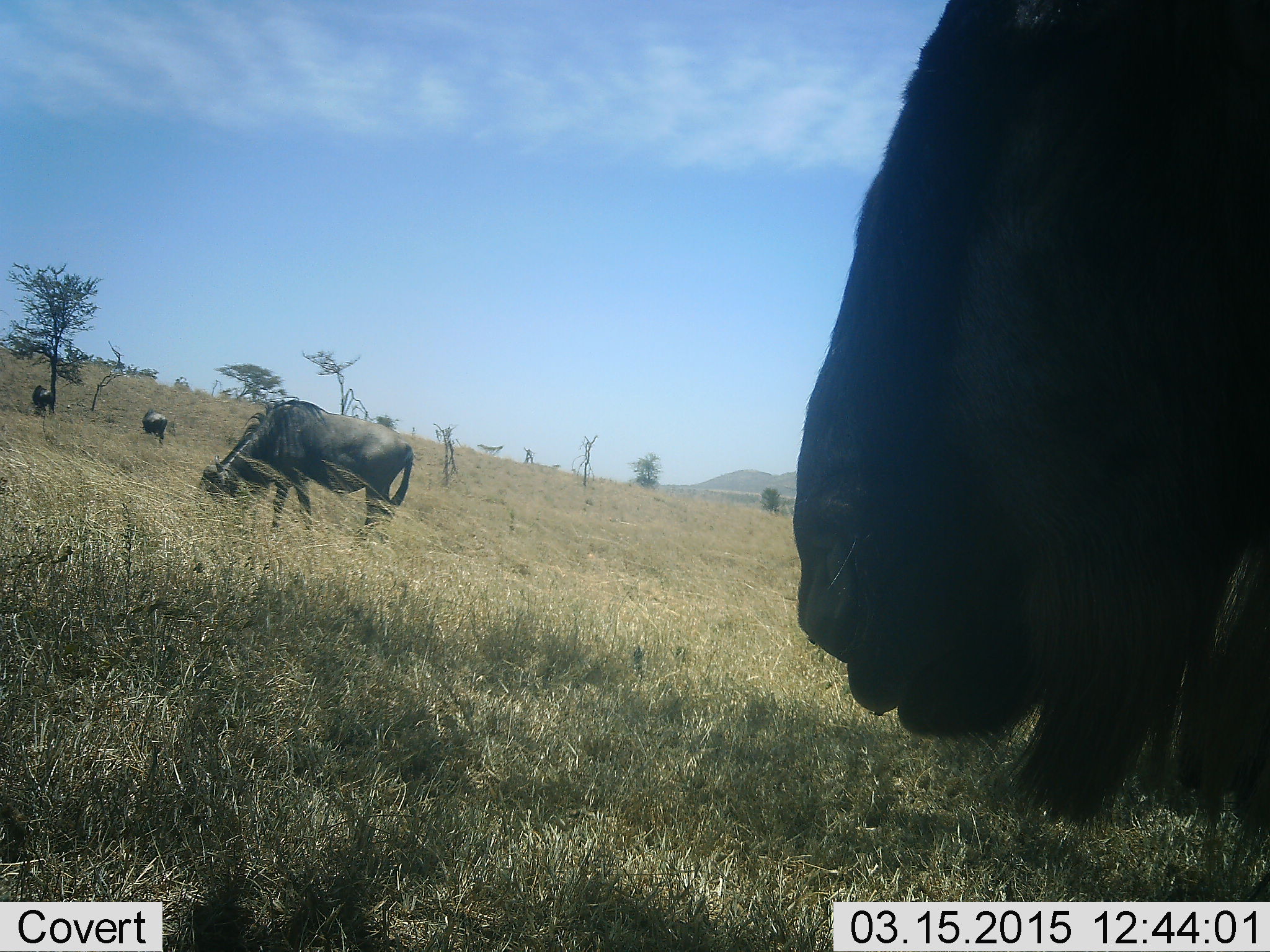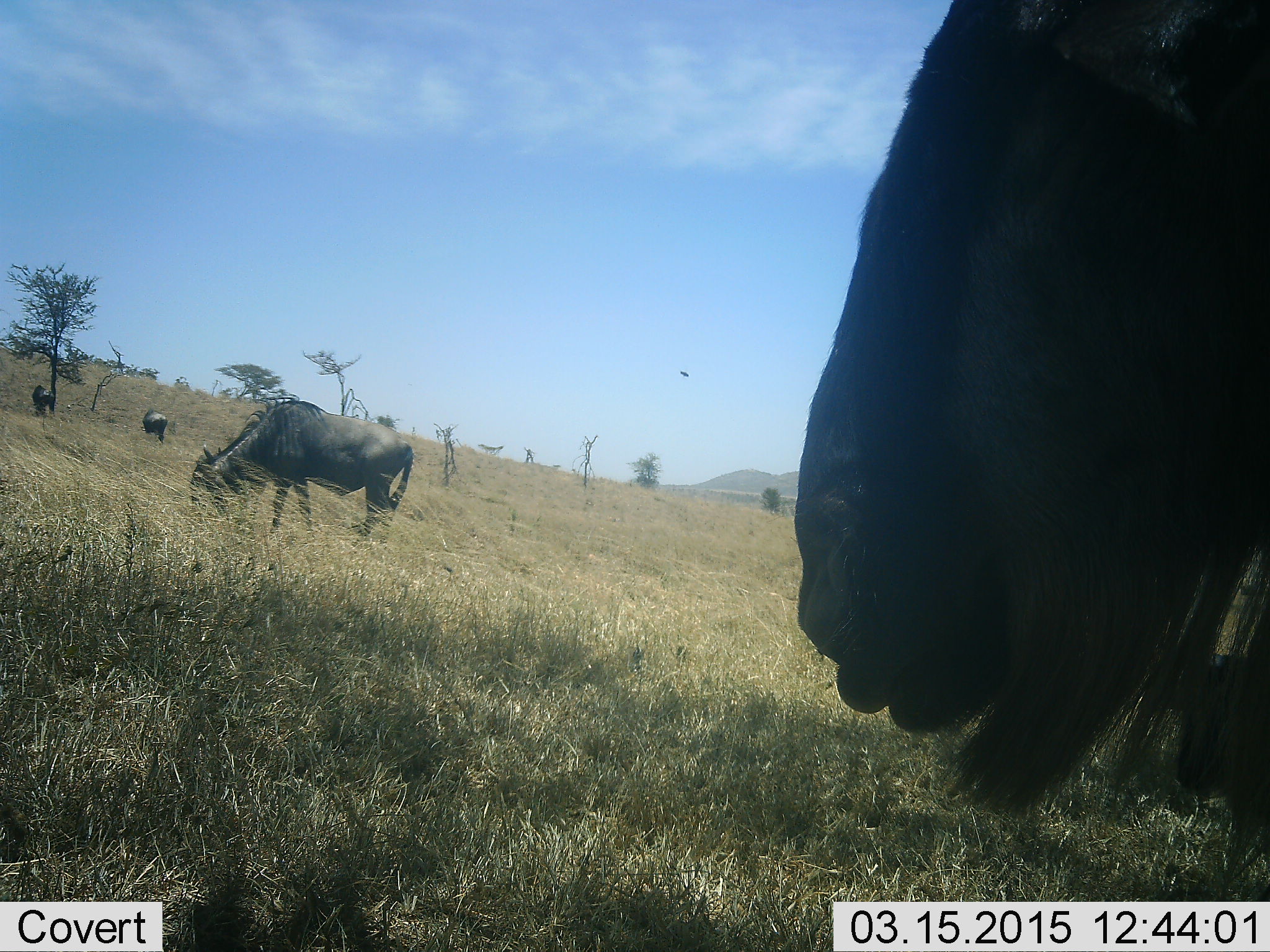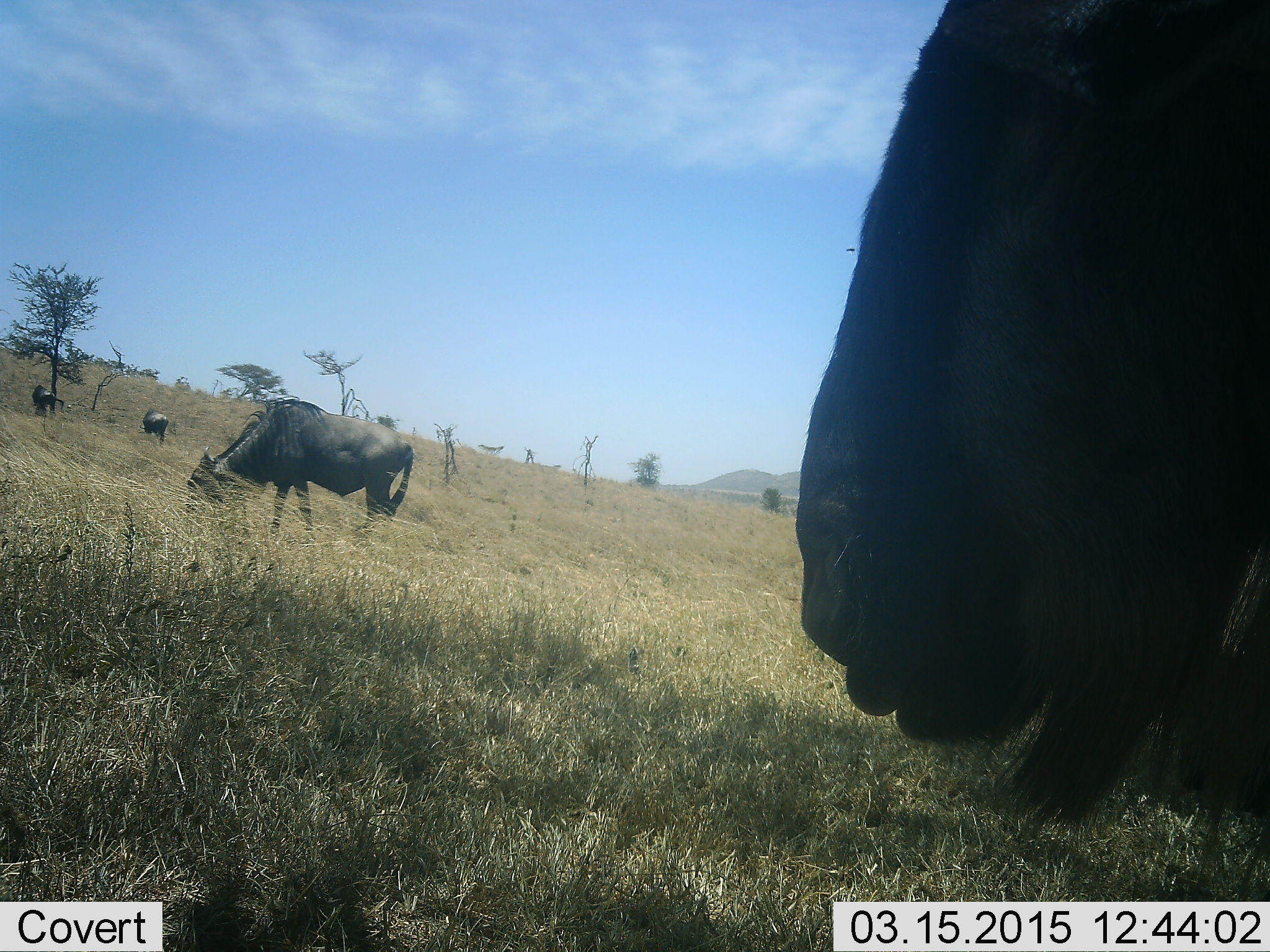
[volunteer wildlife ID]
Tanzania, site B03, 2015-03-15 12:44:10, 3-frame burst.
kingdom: Animalia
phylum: Chordata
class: Mammalia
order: Artiodactyla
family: Bovidae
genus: Connochaetes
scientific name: Connochaetes taurinus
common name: blue wildebeest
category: wildebeest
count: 4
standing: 64%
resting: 18%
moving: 0%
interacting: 0%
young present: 0%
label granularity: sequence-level